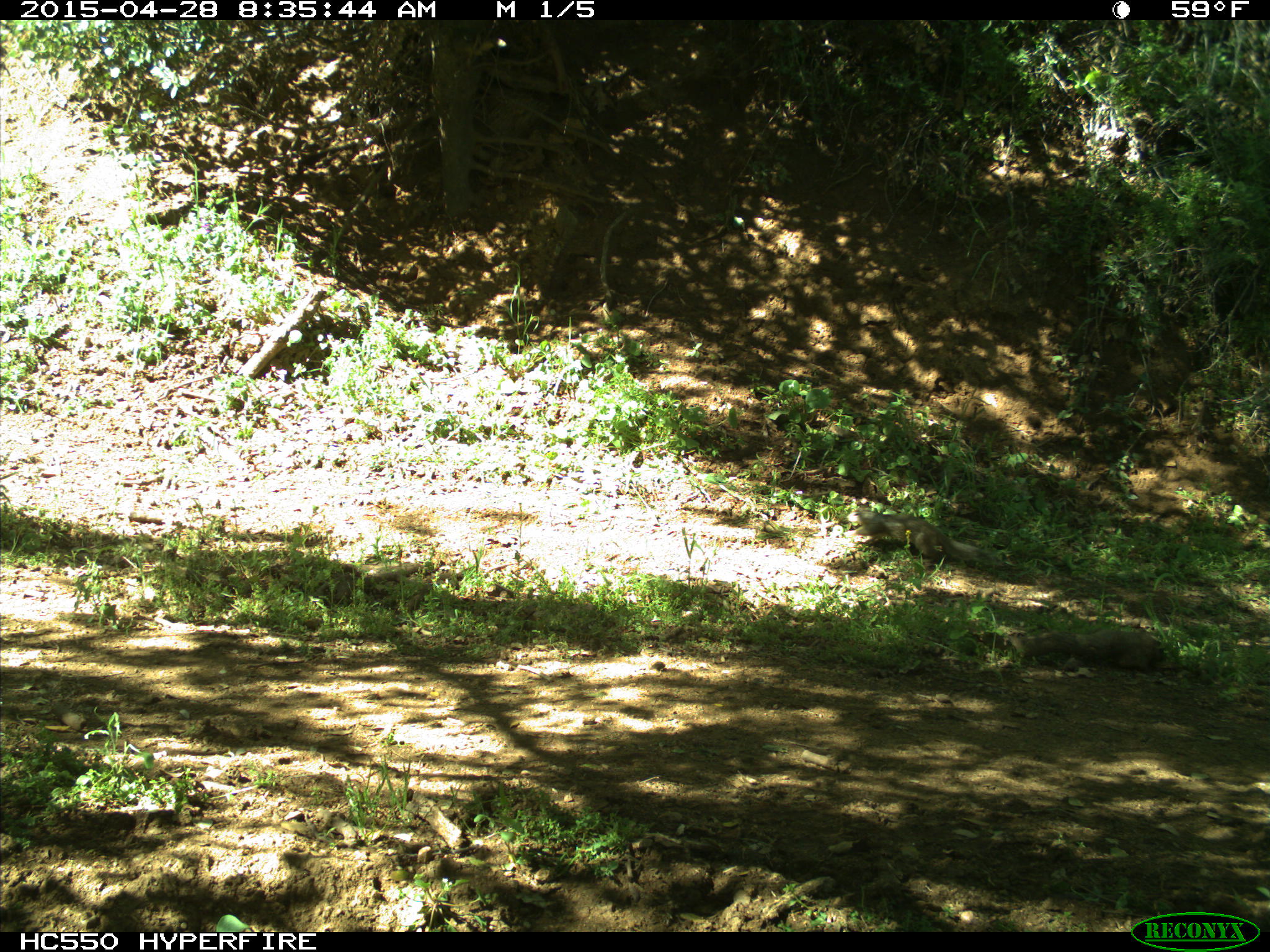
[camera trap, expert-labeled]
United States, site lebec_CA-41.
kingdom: Animalia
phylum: Chordata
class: Mammalia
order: Rodentia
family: Sciuridae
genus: Otospermophilus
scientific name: Otospermophilus beecheyi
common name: california ground squirrel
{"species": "Otospermophilus beecheyi (california ground squirrel)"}